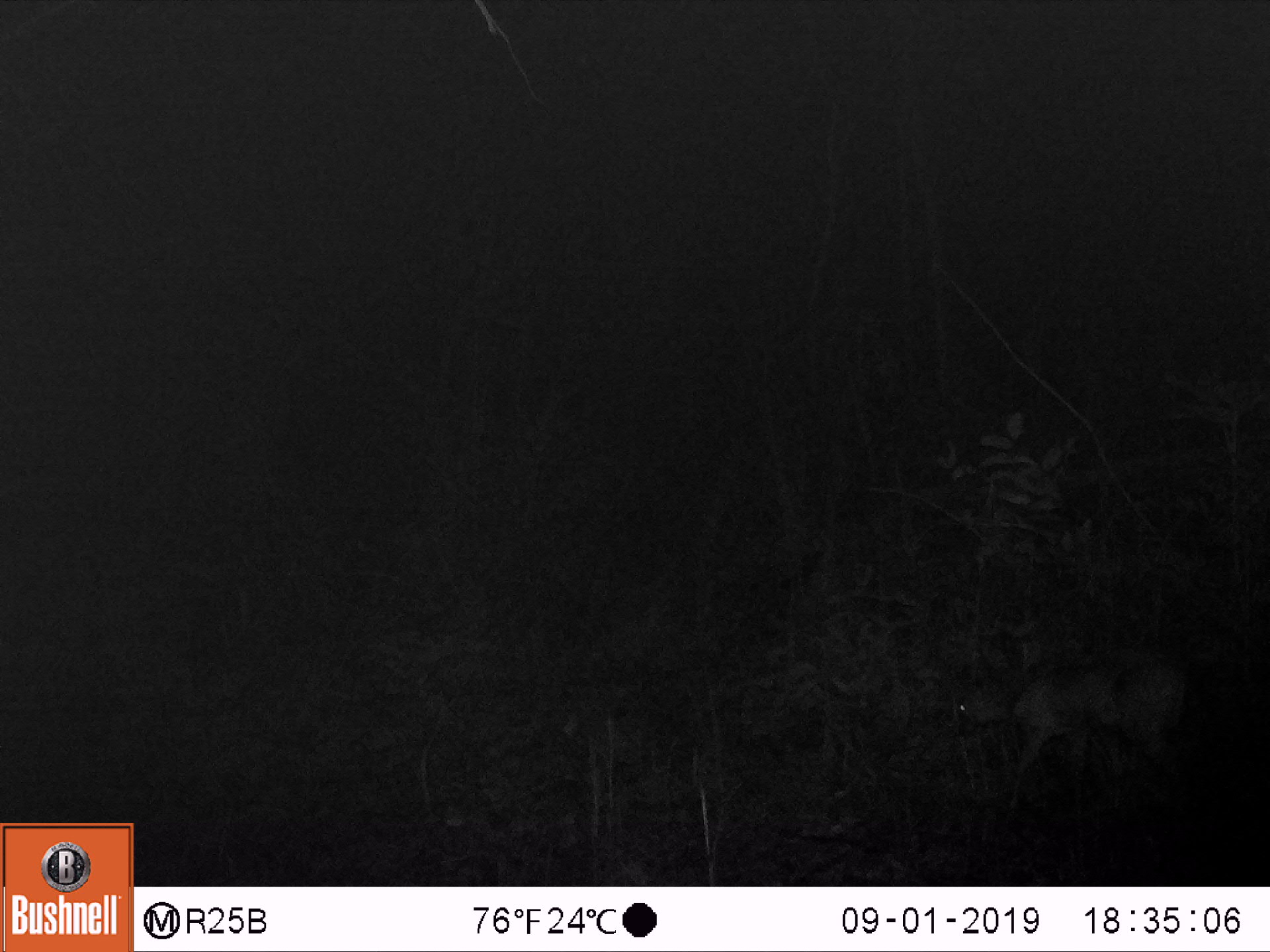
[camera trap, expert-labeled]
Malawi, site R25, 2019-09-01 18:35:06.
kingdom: Animalia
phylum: Chordata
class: Mammalia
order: Artiodactyla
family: Bovidae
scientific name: Antilopinae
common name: small antelope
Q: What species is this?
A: Small antelope (Antilopinae).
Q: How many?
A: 1.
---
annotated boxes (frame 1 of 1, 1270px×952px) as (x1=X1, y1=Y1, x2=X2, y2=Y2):
small antelope: (x1=921, y1=645, x2=1220, y2=843)